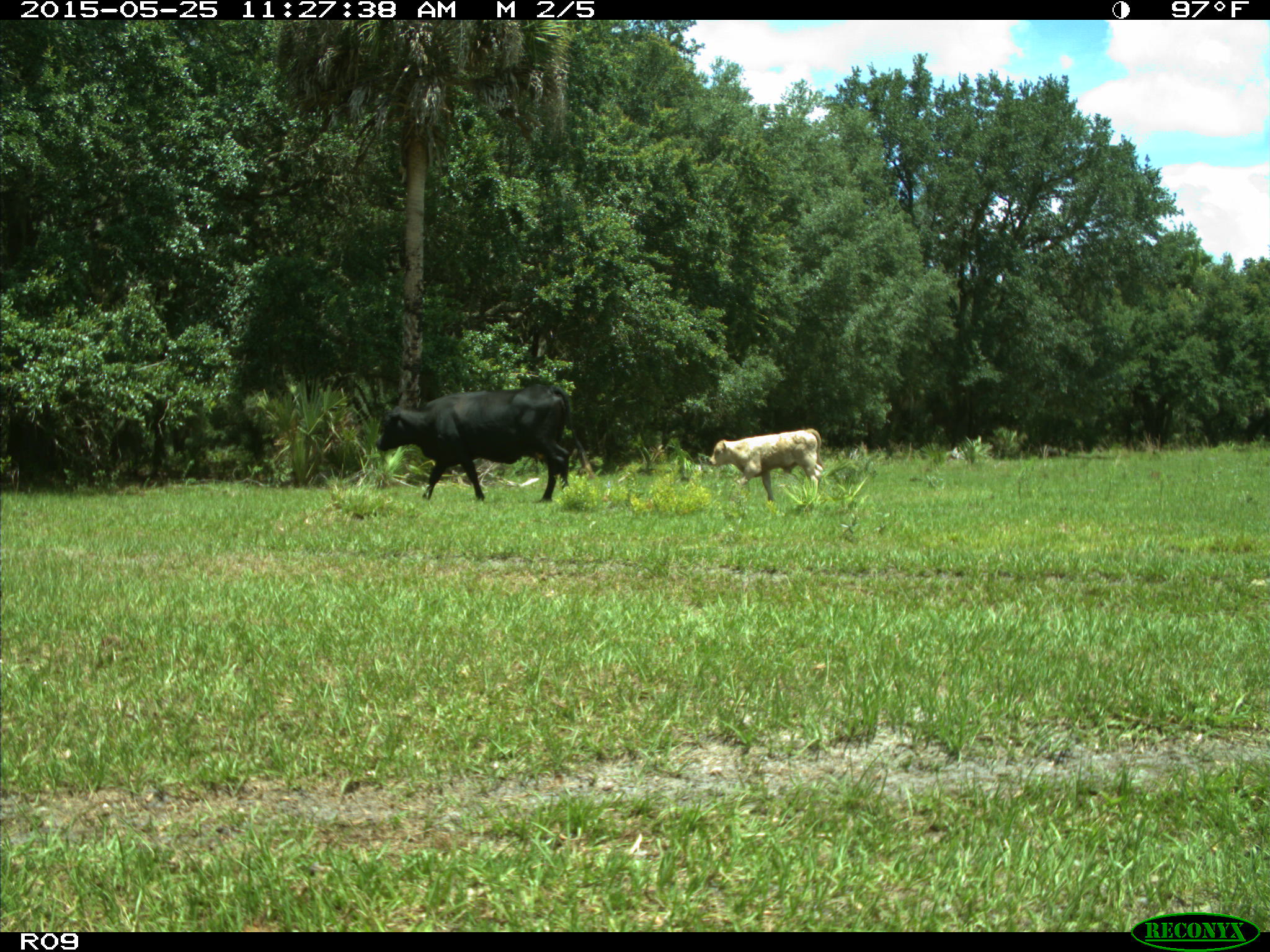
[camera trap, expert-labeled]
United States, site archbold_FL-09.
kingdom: Animalia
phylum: Chordata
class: Mammalia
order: Artiodactyla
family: Bovidae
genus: Bos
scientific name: Bos taurus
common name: domestic cow